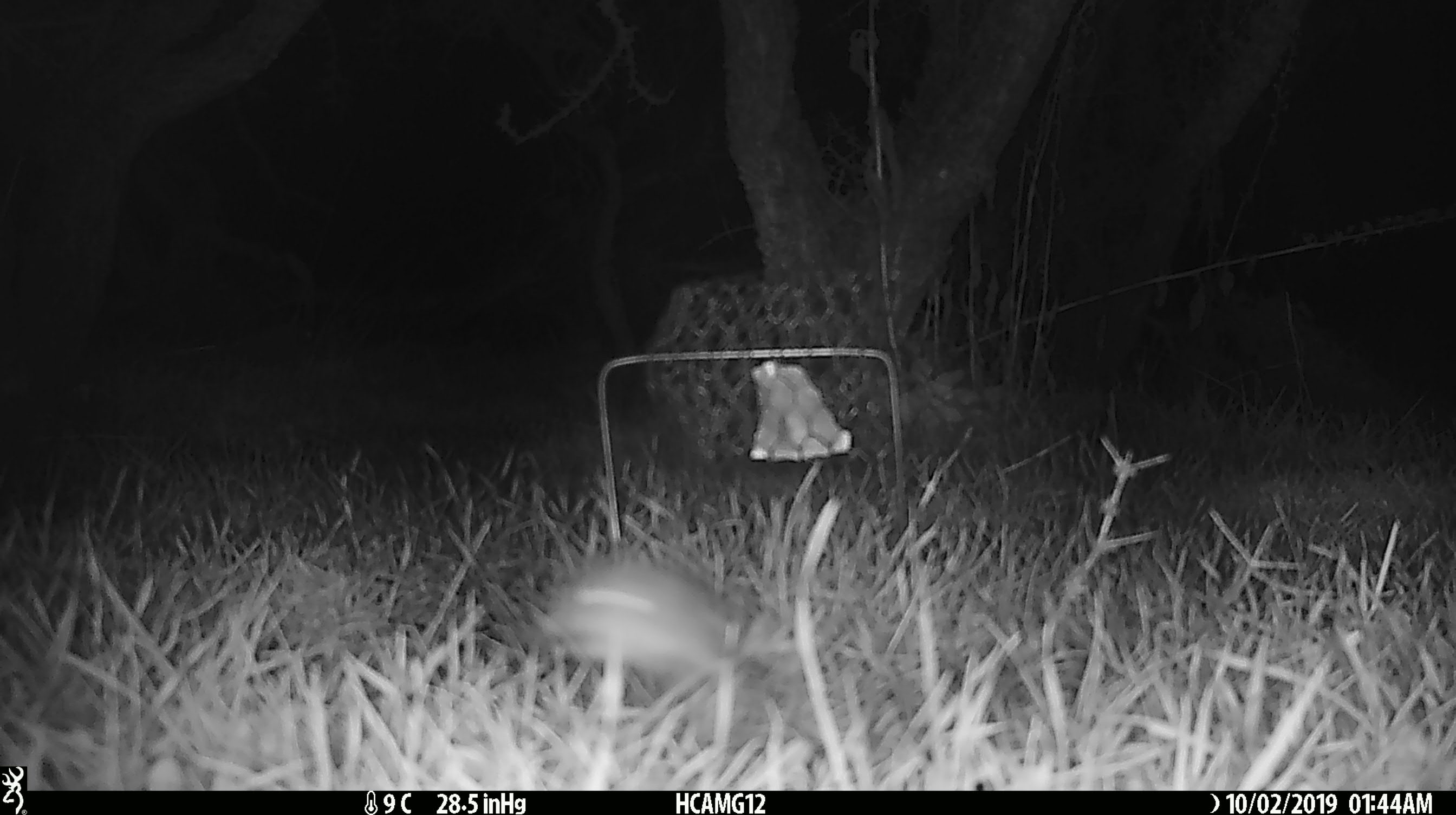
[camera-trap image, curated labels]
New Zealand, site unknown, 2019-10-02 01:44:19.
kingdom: Animalia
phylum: Chordata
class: Mammalia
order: Rodentia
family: Muridae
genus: Mus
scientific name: Mus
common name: mouse